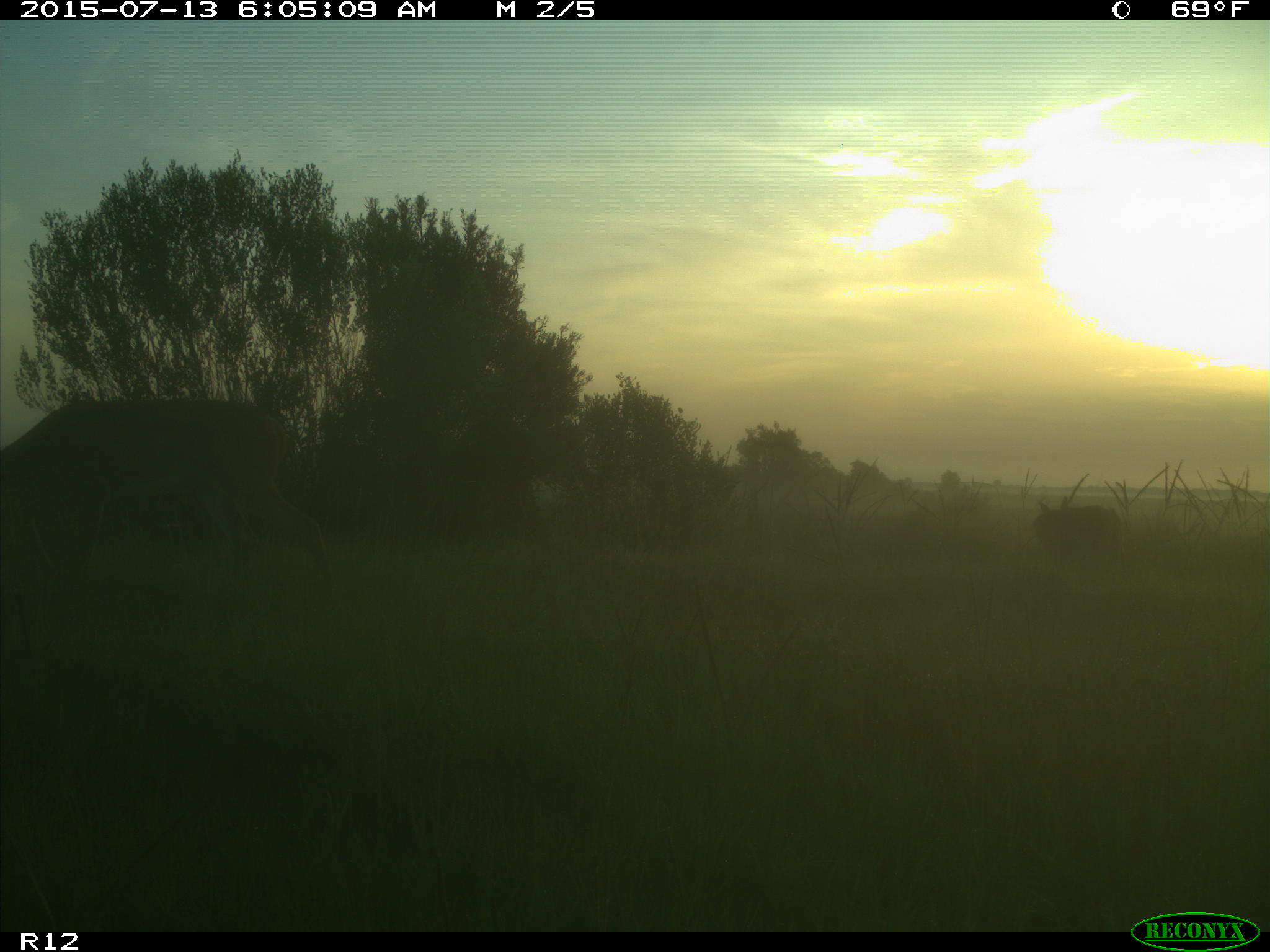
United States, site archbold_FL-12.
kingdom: Animalia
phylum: Chordata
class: Mammalia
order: Artiodactyla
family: Cervidae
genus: Odocoileus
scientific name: Odocoileus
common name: deer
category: unidentified deer